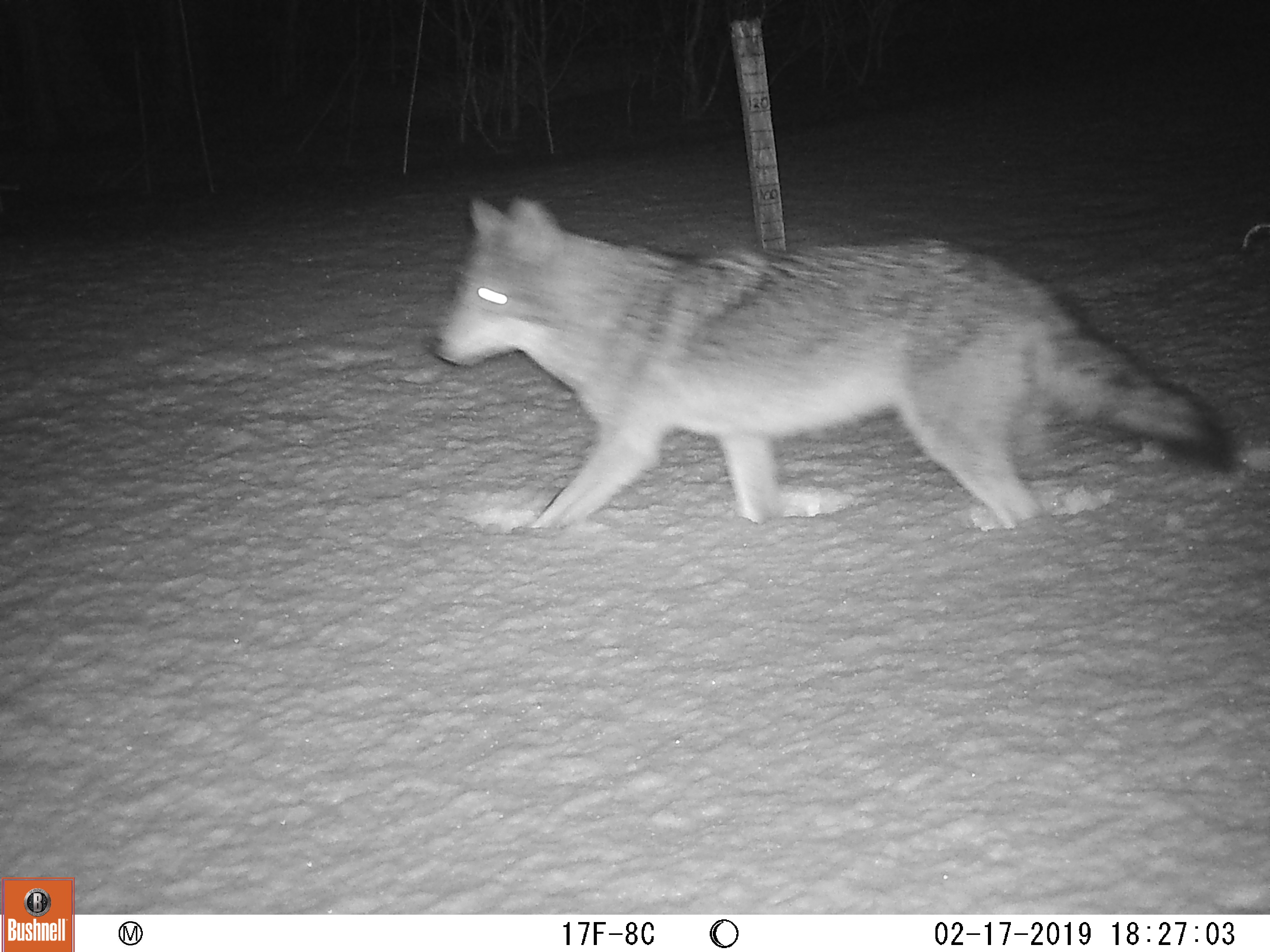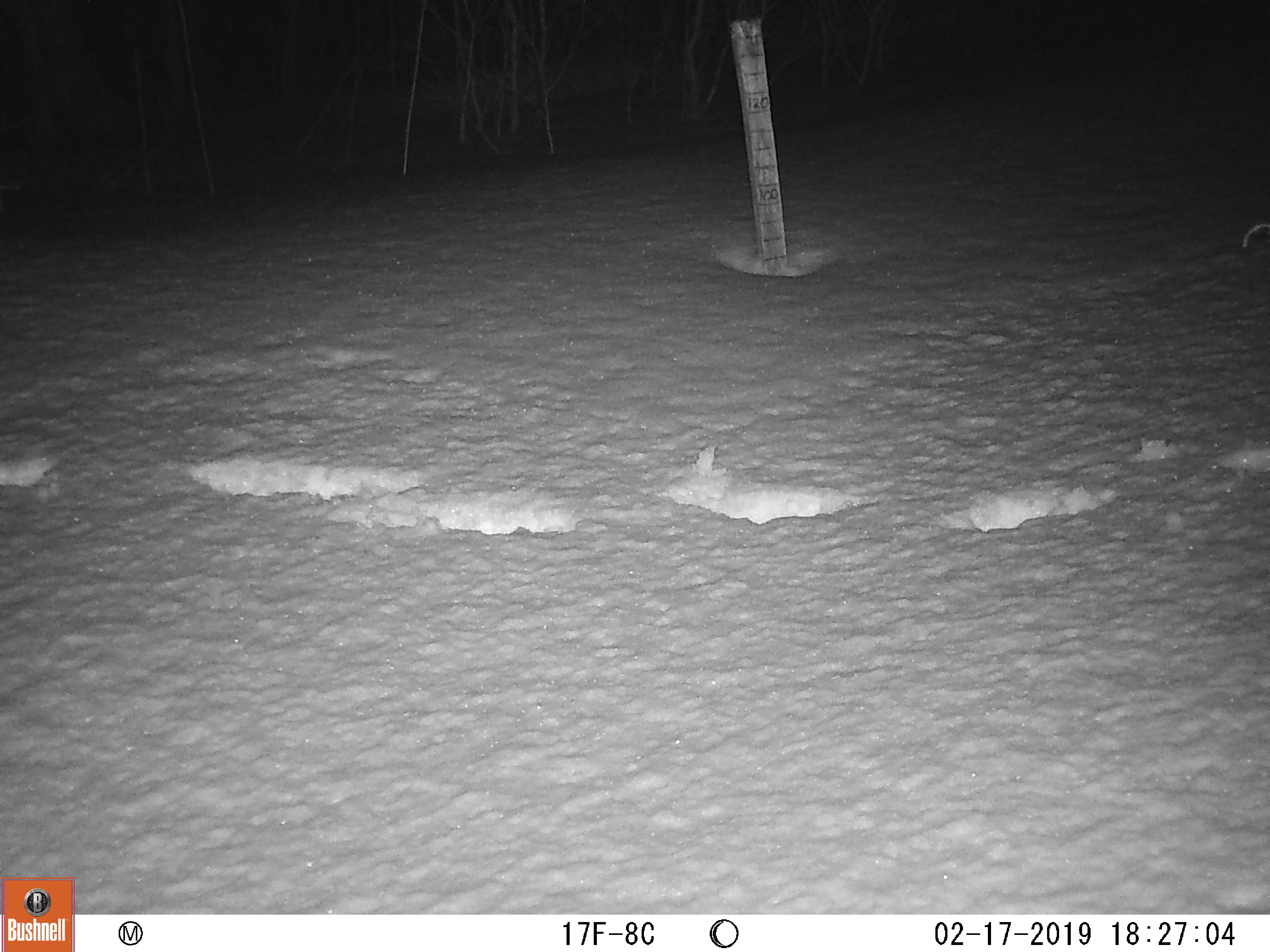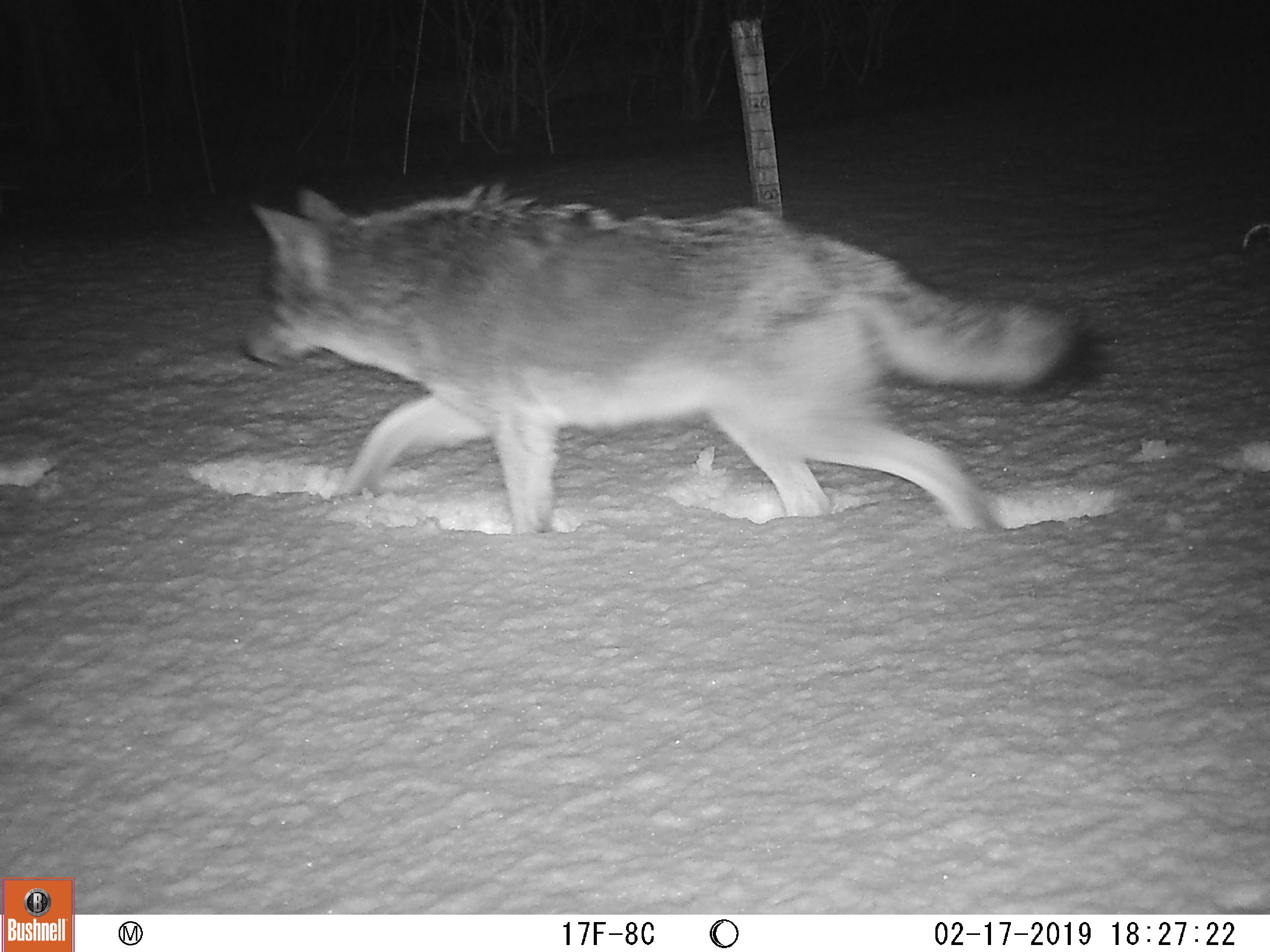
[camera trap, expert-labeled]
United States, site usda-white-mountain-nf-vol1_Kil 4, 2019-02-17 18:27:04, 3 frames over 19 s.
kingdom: Animalia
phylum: Chordata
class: Mammalia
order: Carnivora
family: Canidae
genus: Canis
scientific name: Canis latrans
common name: coyote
Coyote (Canis latrans).